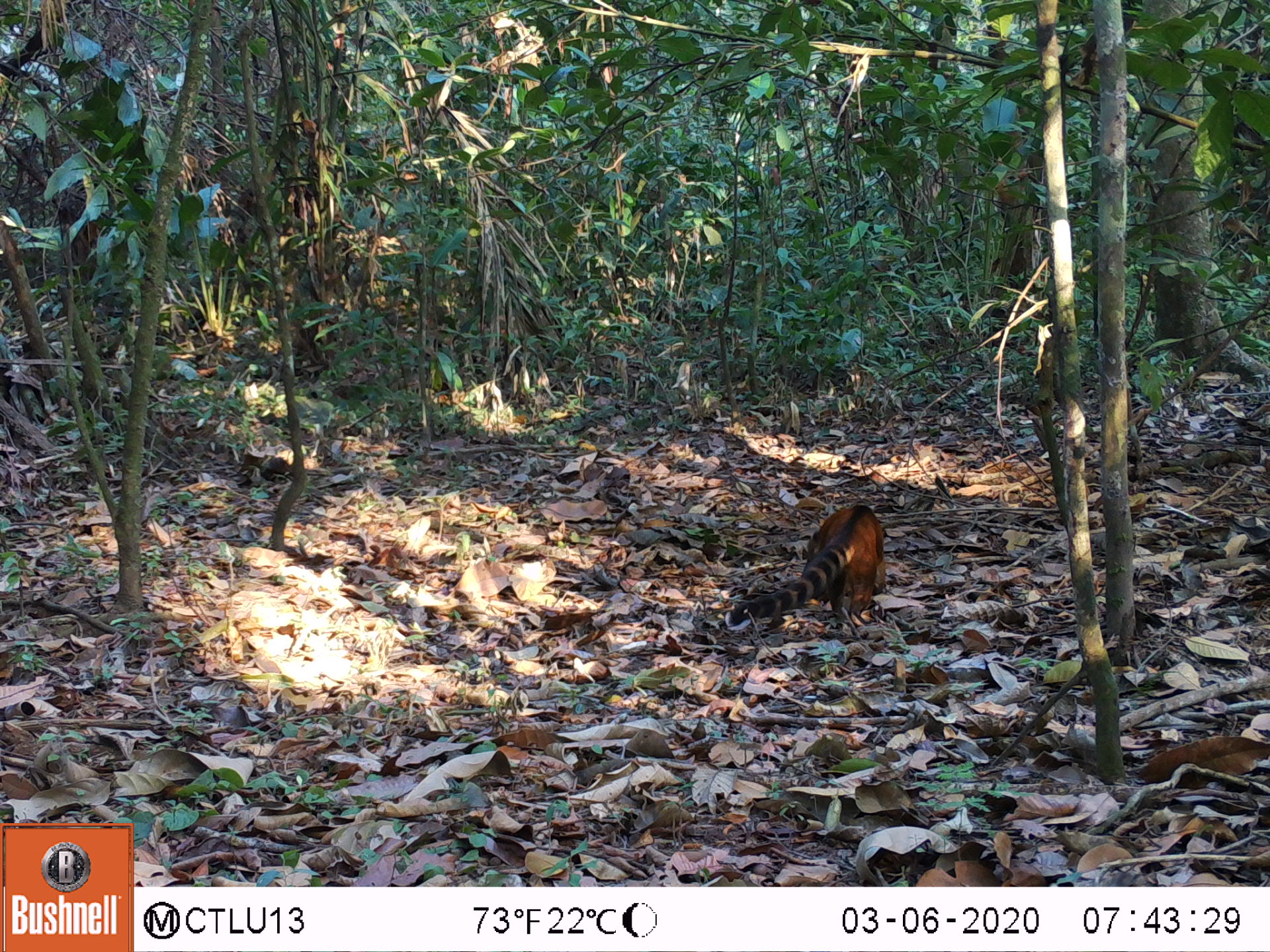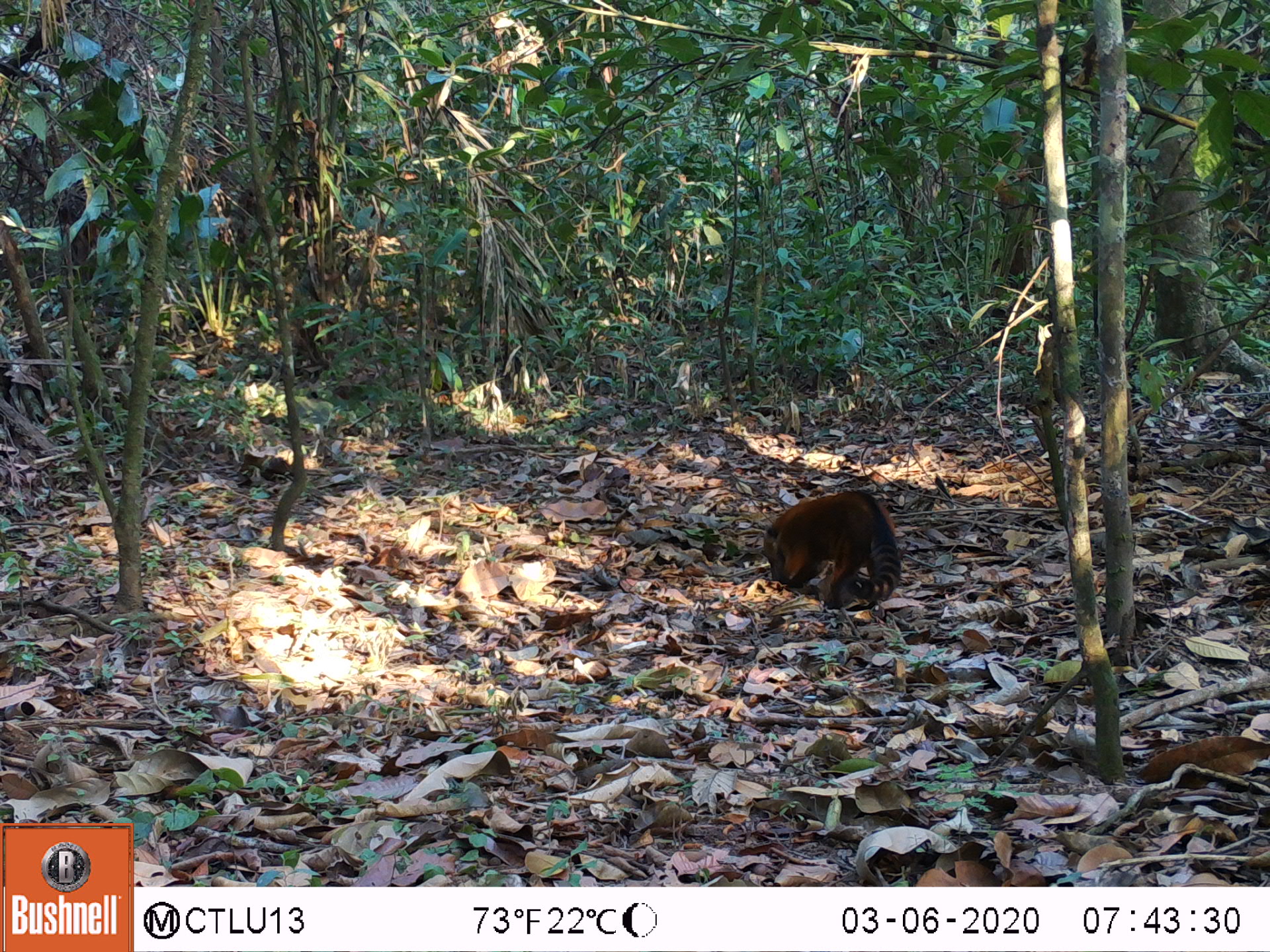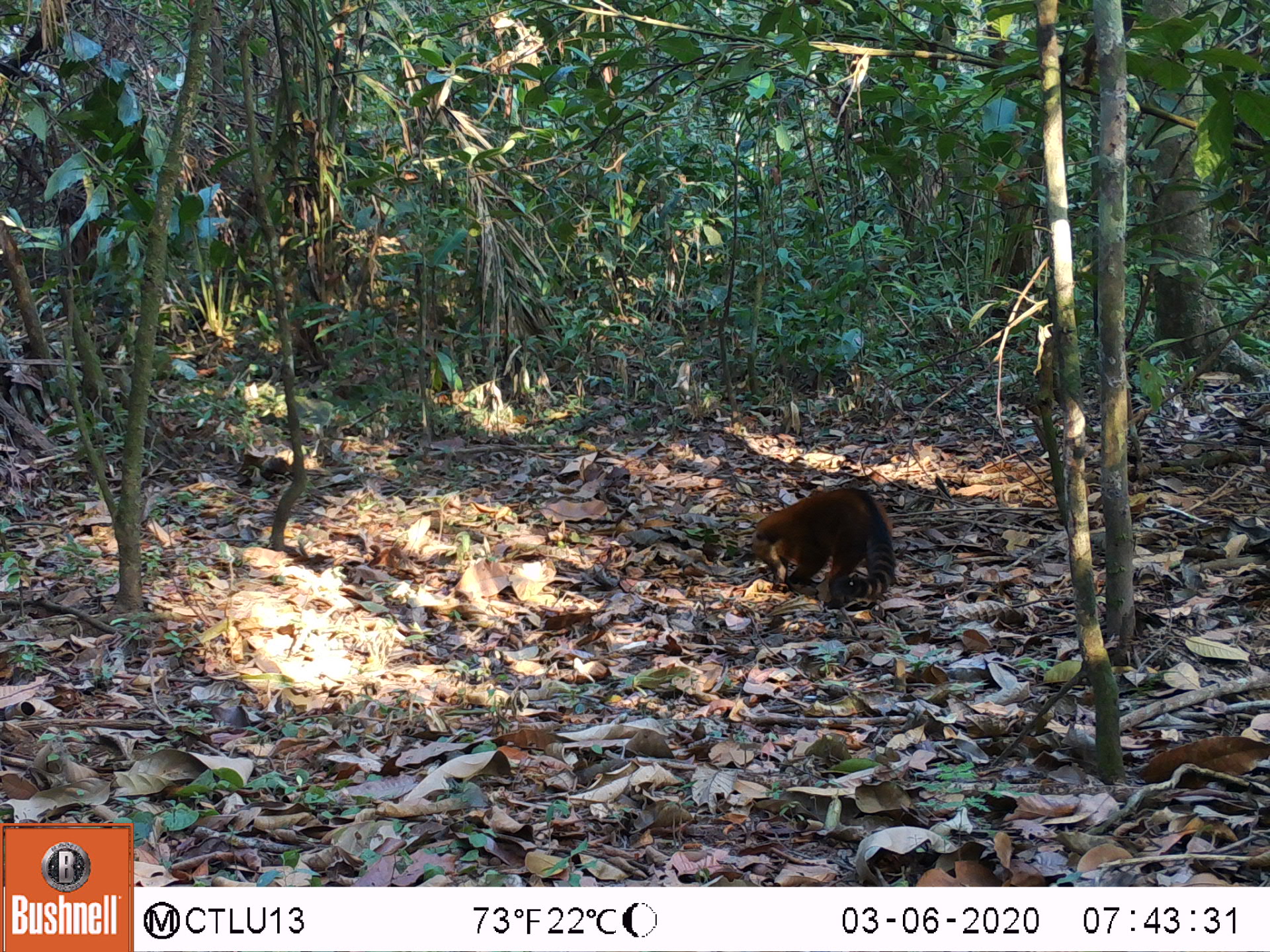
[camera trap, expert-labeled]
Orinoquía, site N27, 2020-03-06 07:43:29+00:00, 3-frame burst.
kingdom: Animalia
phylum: Chordata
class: Mammalia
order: Carnivora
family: Procyonidae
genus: Nasua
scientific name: Nasua nasua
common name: south american coati